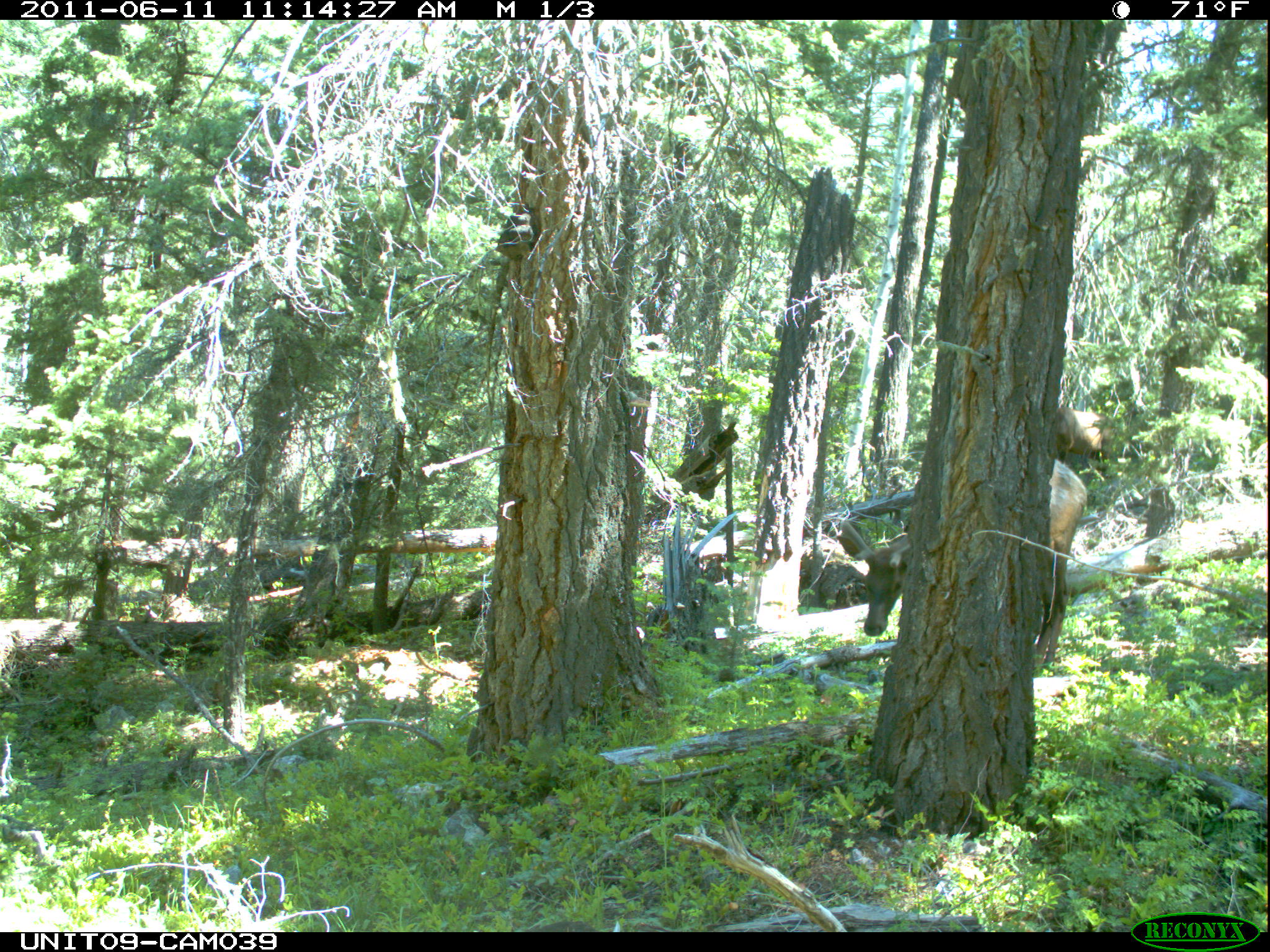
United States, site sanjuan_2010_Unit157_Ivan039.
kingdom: Animalia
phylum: Chordata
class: Mammalia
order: Artiodactyla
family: Cervidae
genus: Cervus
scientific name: Cervus elaphus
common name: red deer